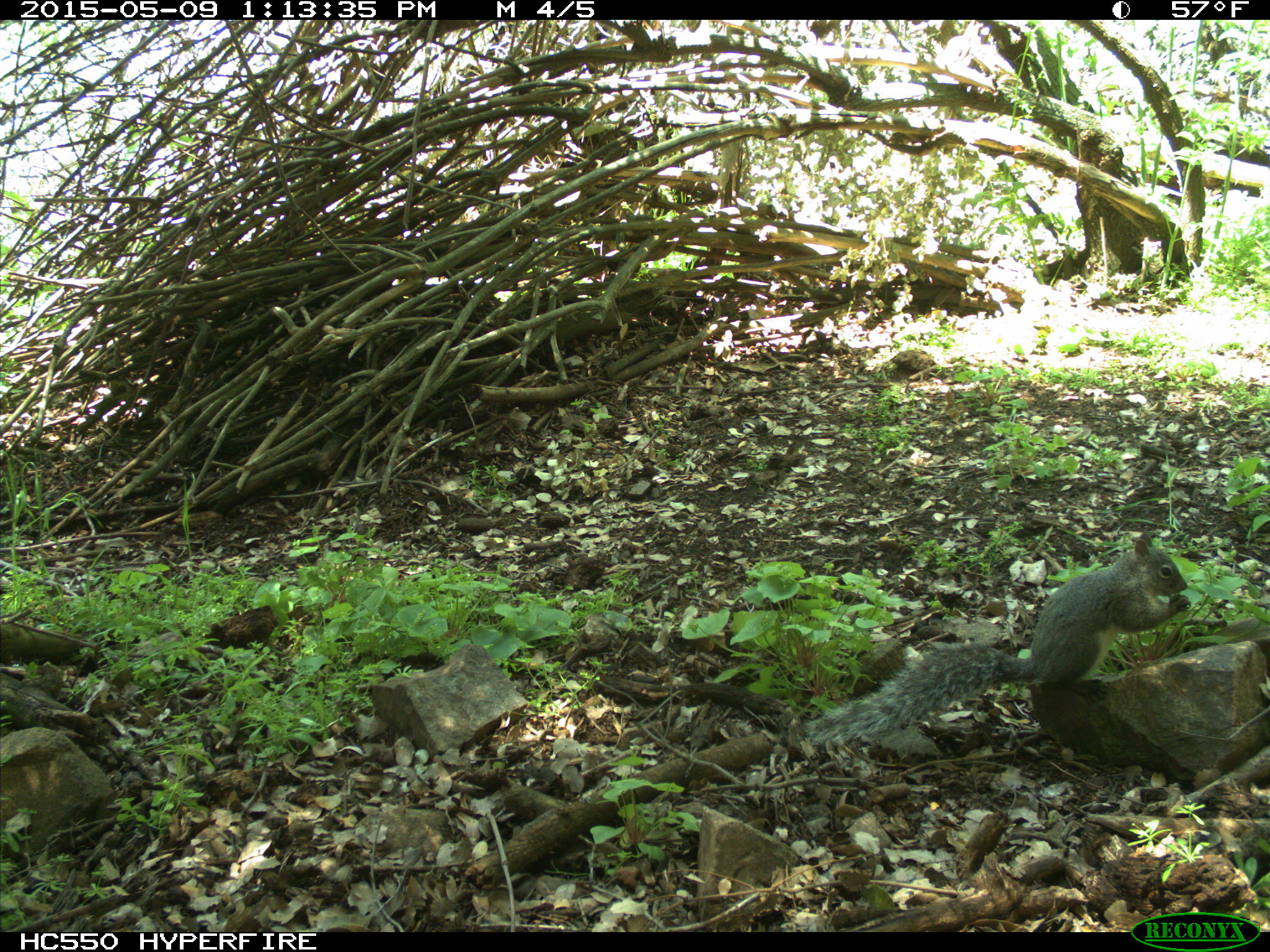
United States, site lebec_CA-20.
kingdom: Animalia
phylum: Chordata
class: Mammalia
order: Rodentia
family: Sciuridae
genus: Sciurus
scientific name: Sciurus carolinensis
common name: eastern gray squirrel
Sciurus carolinensis (eastern gray squirrel).